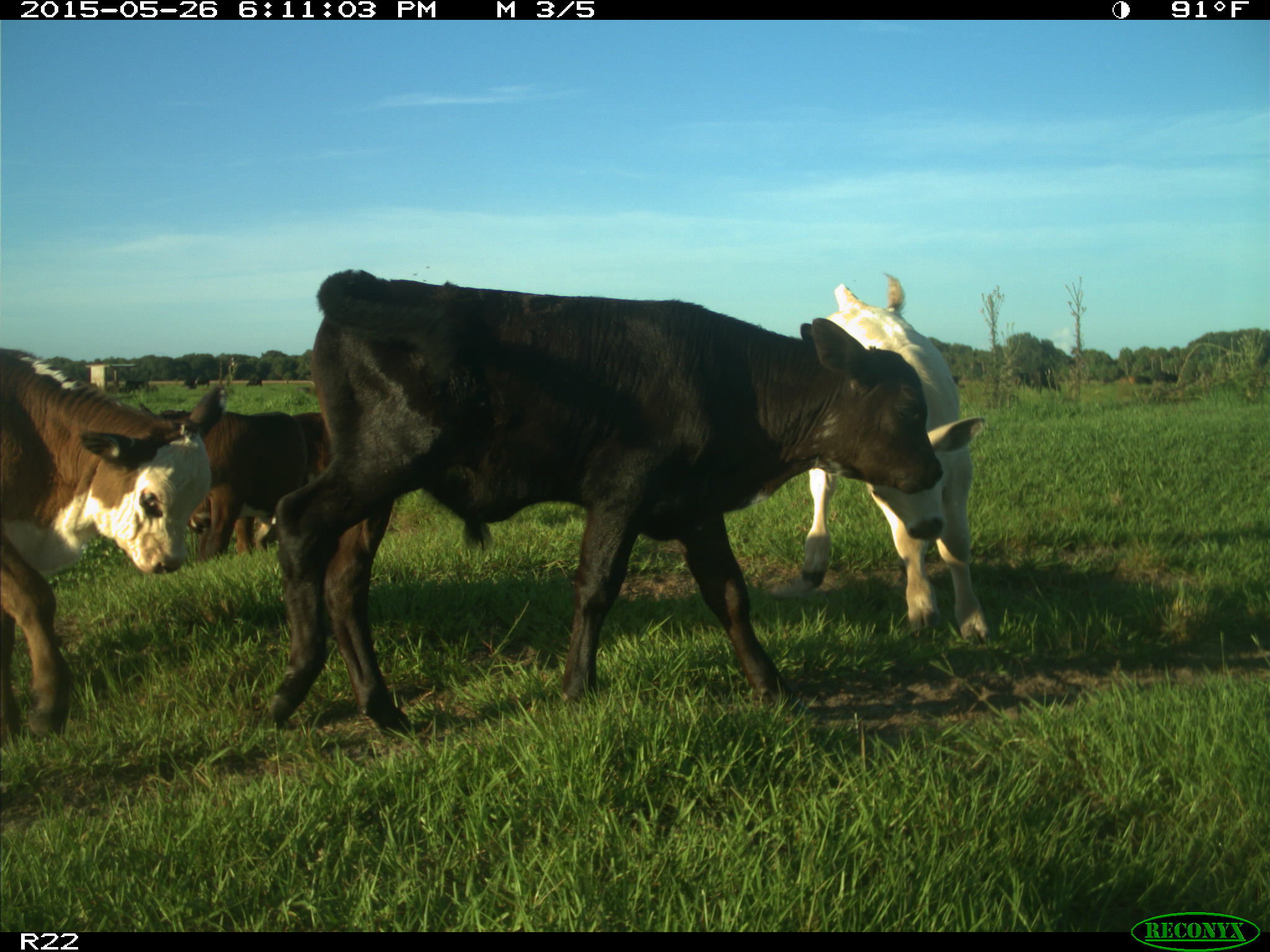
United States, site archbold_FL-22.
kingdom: Animalia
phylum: Chordata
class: Mammalia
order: Artiodactyla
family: Bovidae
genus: Bos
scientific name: Bos taurus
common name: domestic cow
Bos taurus (domestic cow).